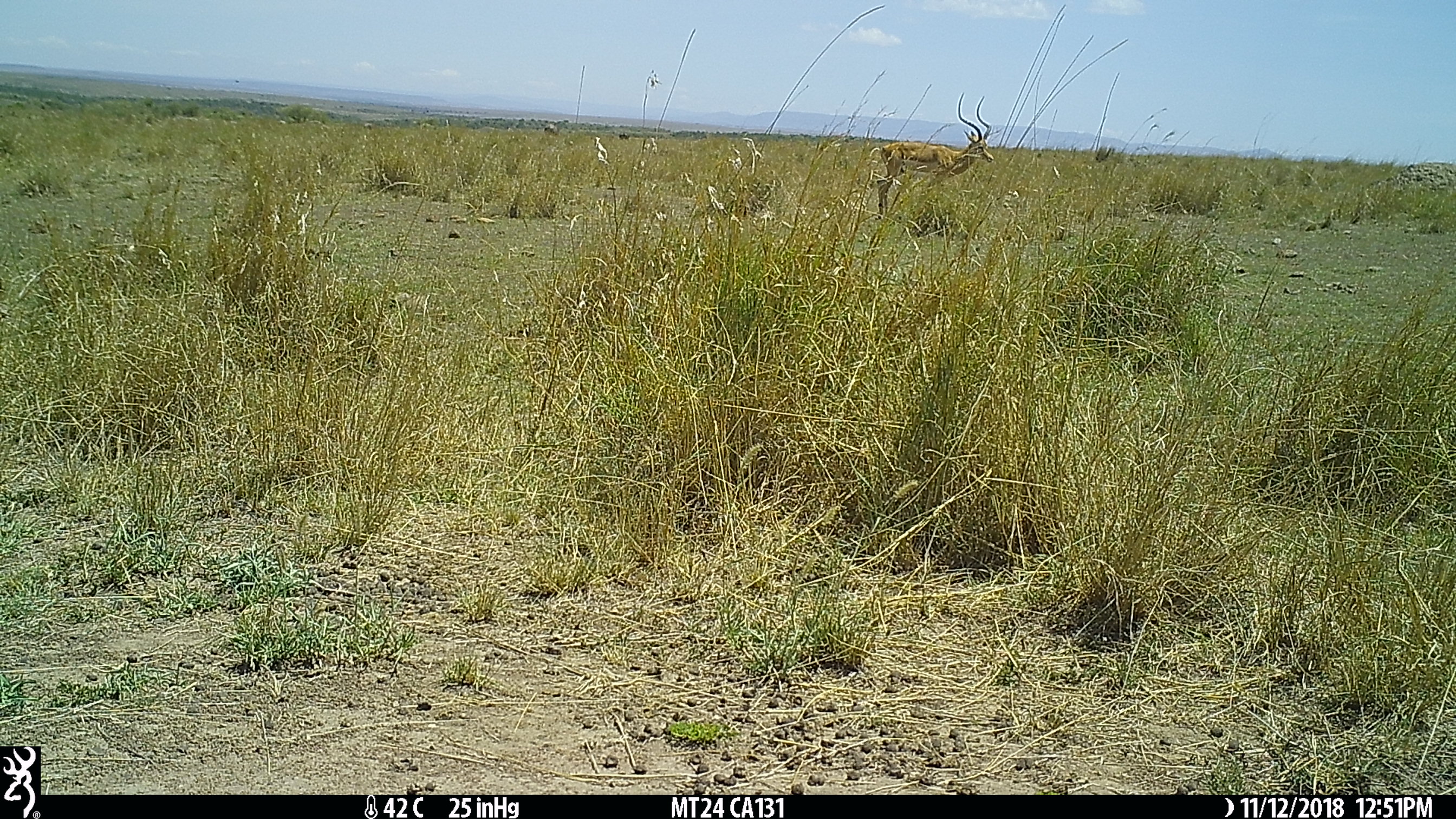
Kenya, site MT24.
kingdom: Animalia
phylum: Chordata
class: Mammalia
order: Artiodactyla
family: Bovidae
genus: Aepyceros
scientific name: Aepyceros melampus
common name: impala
Impala (Aepyceros melampus).